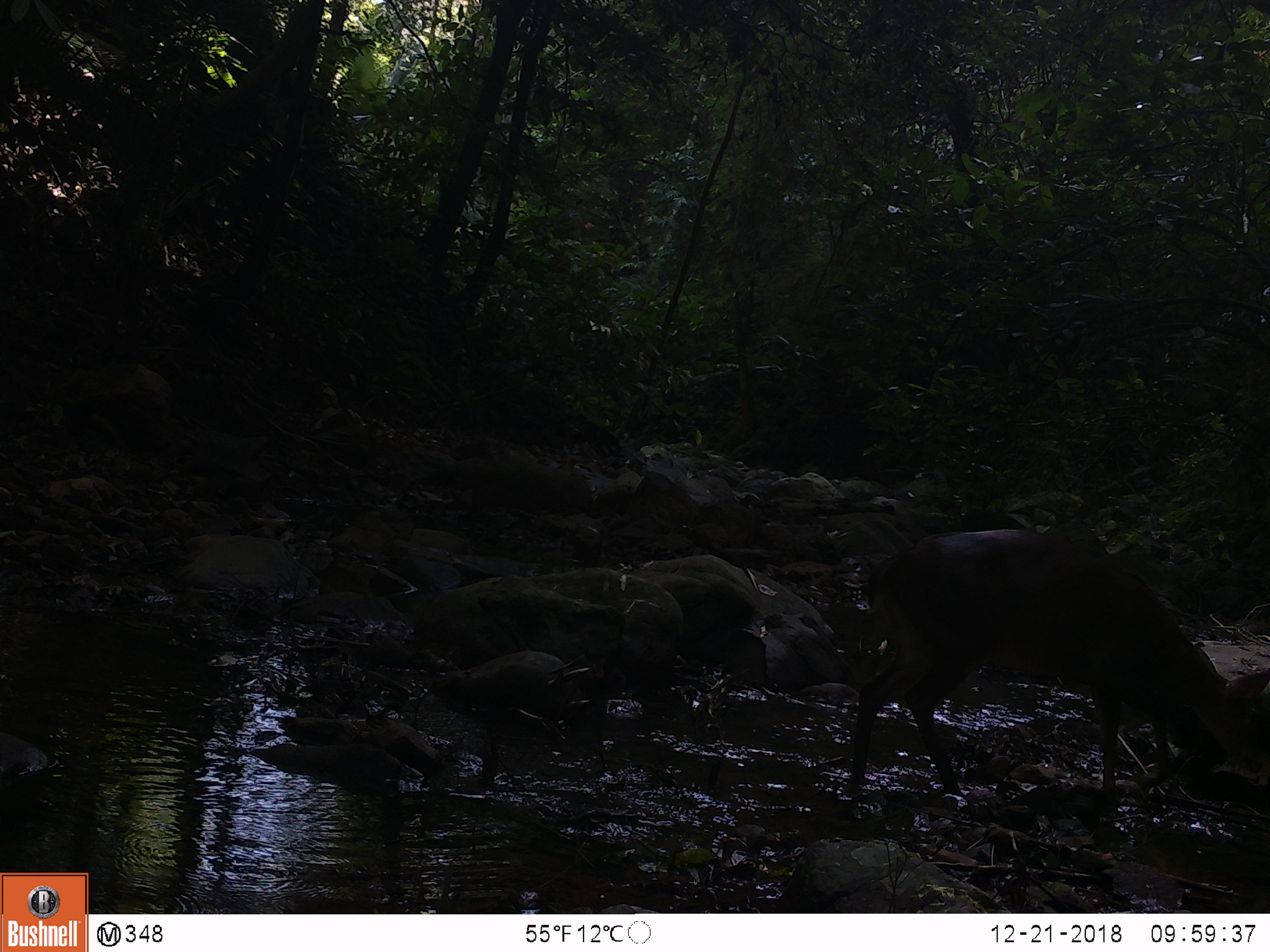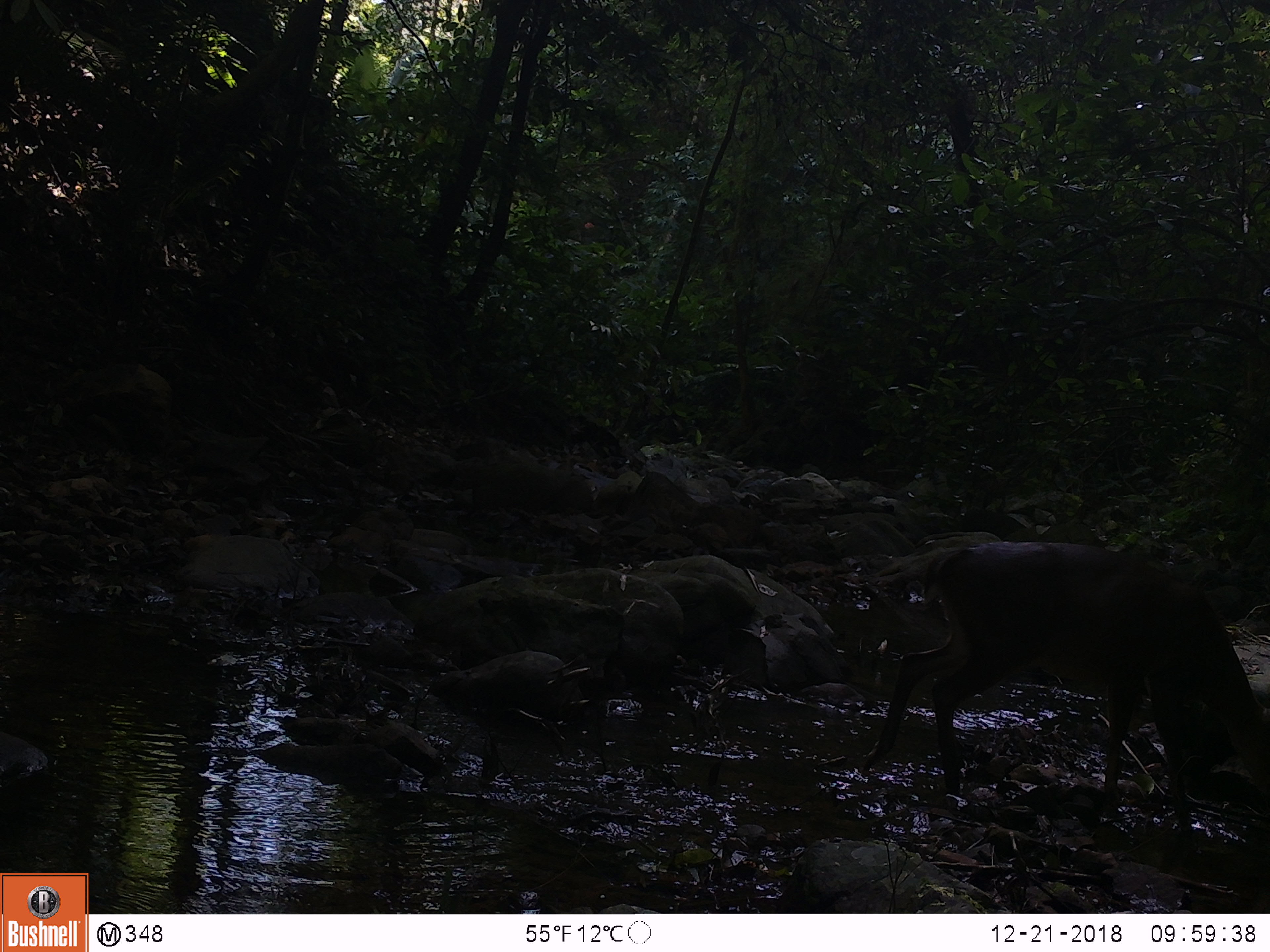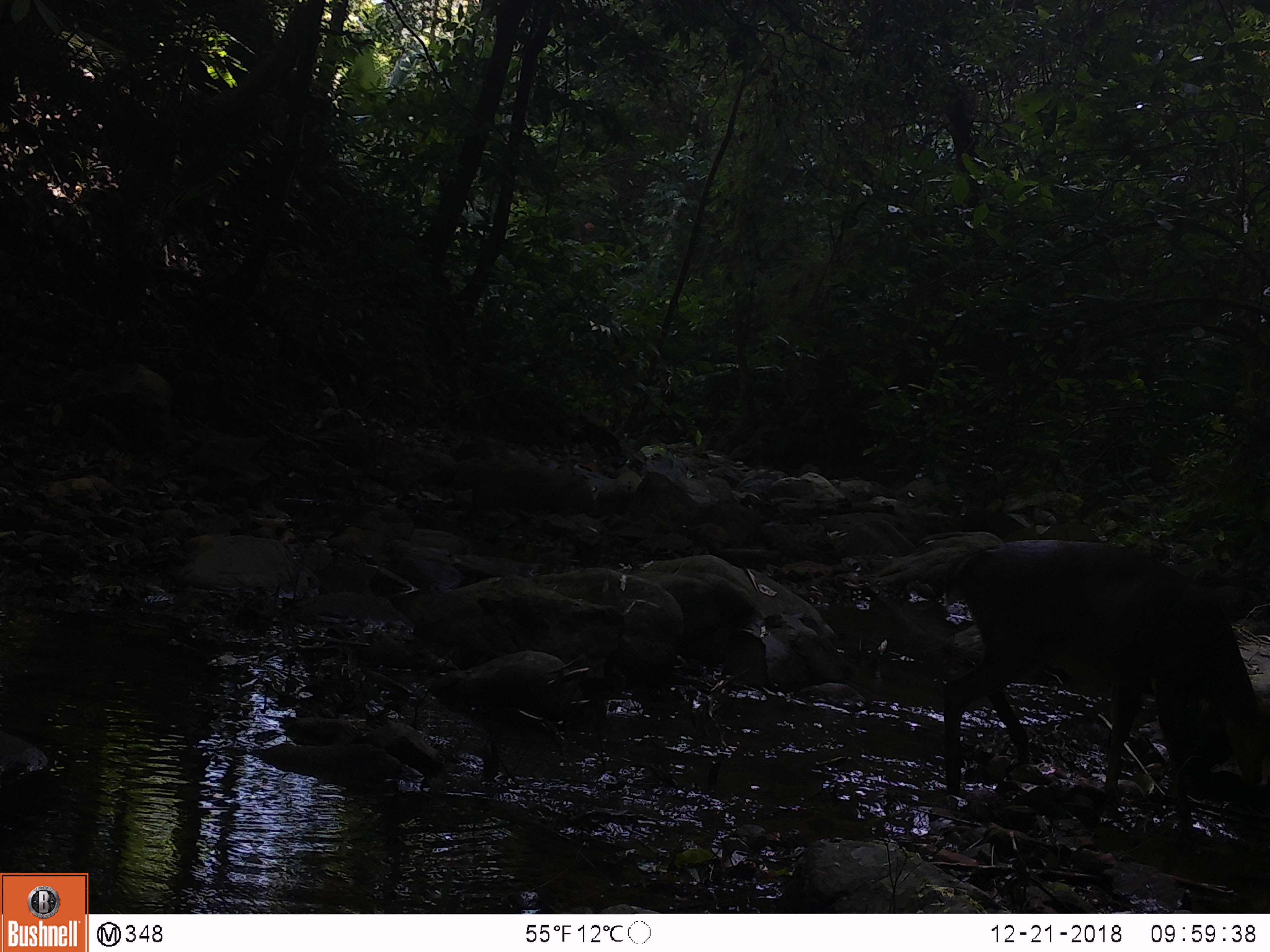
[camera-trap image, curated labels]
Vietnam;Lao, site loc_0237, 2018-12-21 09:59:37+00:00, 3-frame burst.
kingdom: Animalia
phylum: Chordata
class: Mammalia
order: Artiodactyla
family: Cervidae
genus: Muntiacus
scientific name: Muntiacus vuquangensis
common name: large-antlered muntjac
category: large antlered muntjac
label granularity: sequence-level